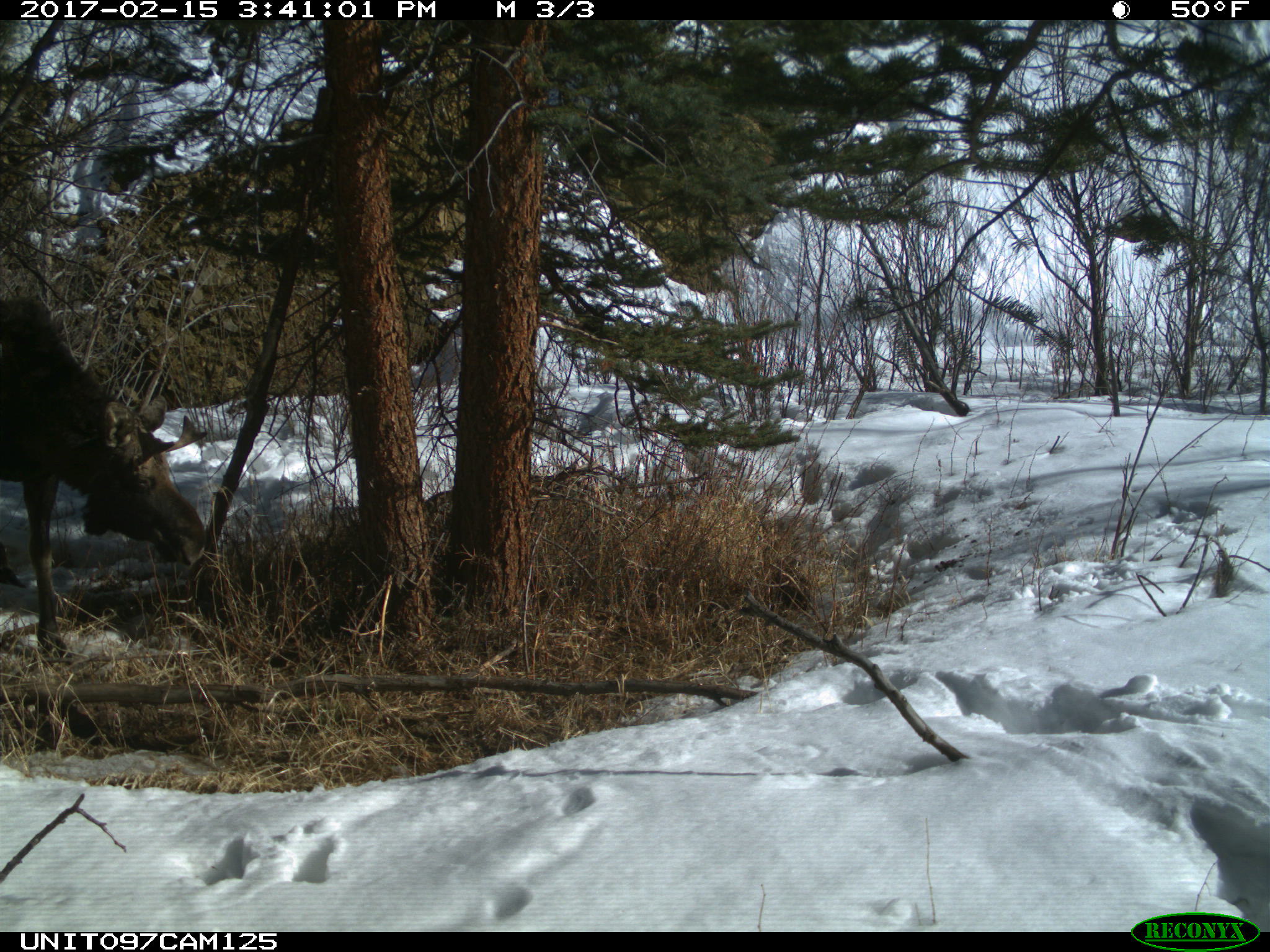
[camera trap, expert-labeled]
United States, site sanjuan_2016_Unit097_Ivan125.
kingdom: Animalia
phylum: Chordata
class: Mammalia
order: Artiodactyla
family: Cervidae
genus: Alces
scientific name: Alces alces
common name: moose